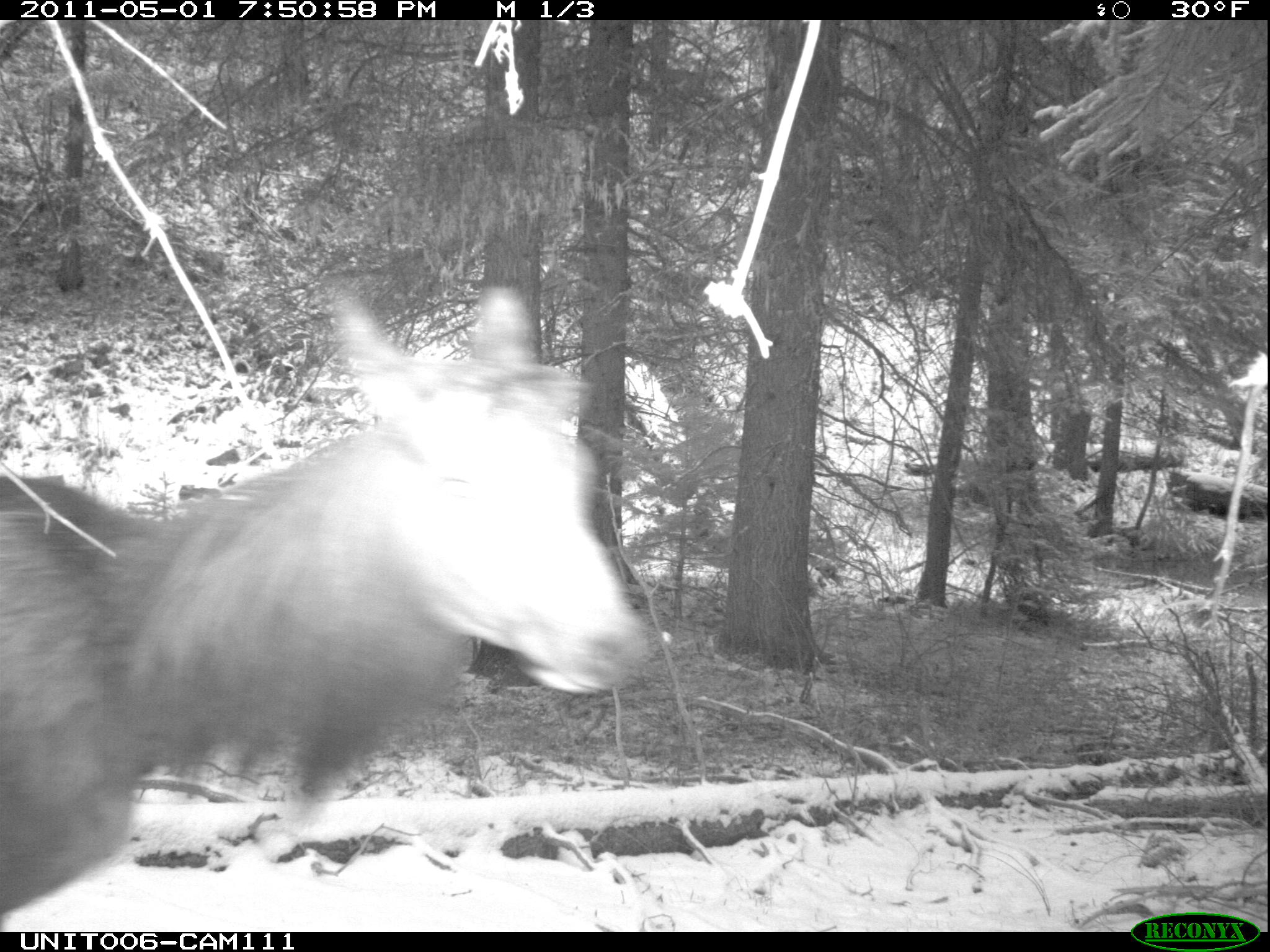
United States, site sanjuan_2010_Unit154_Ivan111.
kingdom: Animalia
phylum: Chordata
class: Mammalia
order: Artiodactyla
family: Cervidae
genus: Cervus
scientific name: Cervus elaphus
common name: red deer